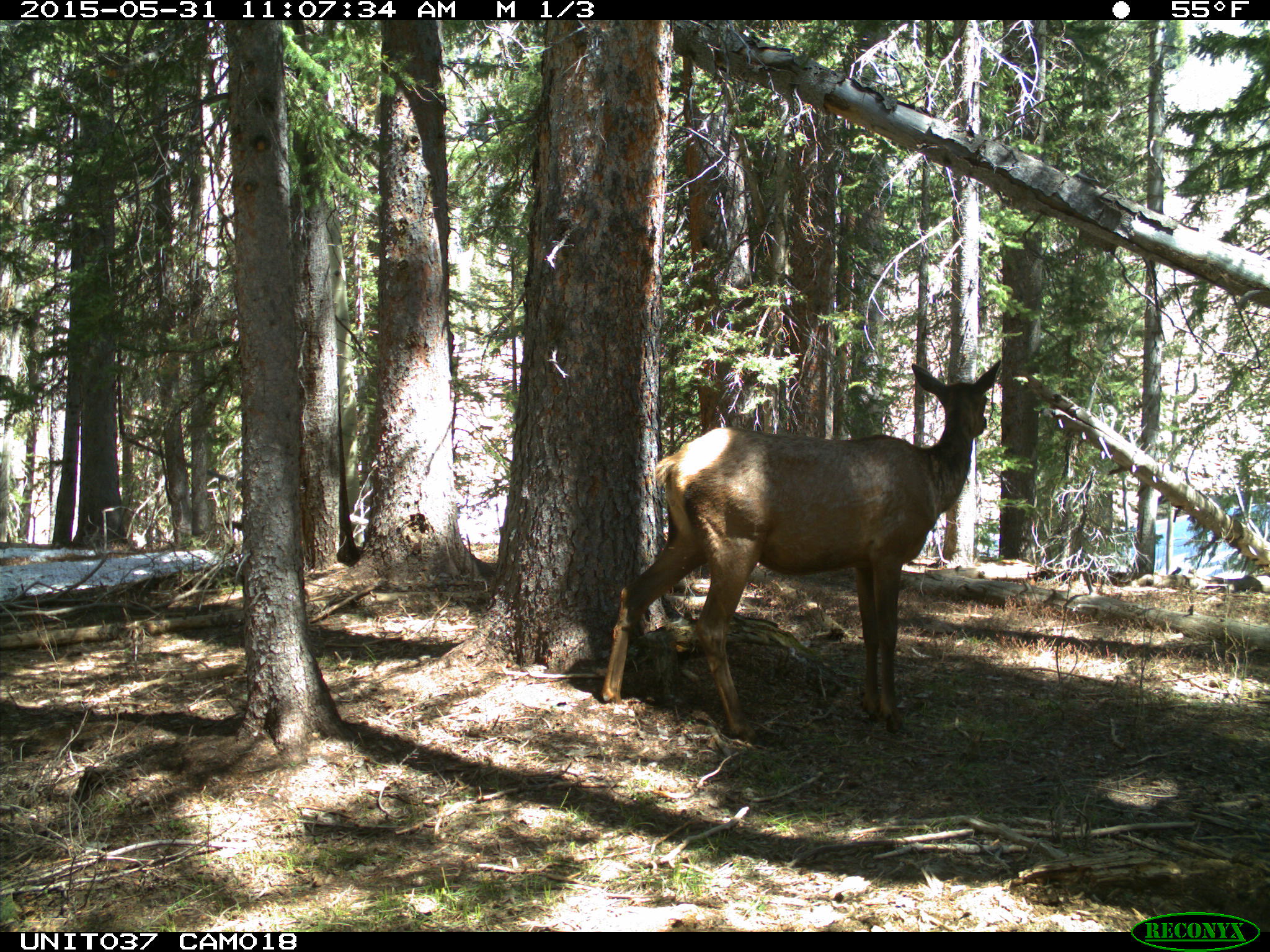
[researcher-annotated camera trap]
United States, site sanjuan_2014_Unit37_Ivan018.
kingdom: Animalia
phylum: Chordata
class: Mammalia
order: Artiodactyla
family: Cervidae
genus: Cervus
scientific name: Cervus elaphus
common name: red deer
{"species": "Cervus elaphus (red deer)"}